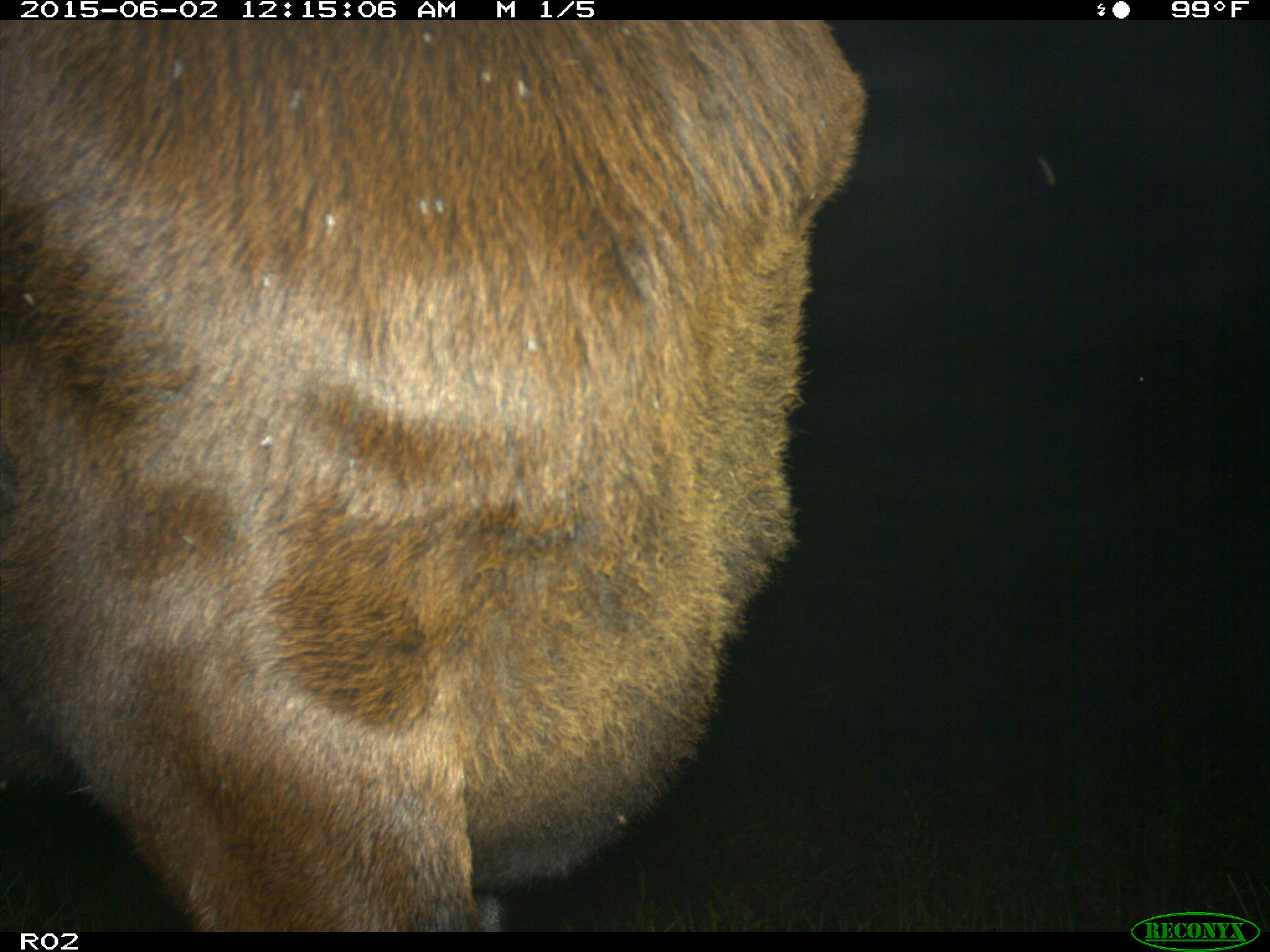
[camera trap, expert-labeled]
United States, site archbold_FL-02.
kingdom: Animalia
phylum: Chordata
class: Mammalia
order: Artiodactyla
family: Bovidae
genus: Bos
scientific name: Bos taurus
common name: domestic cow